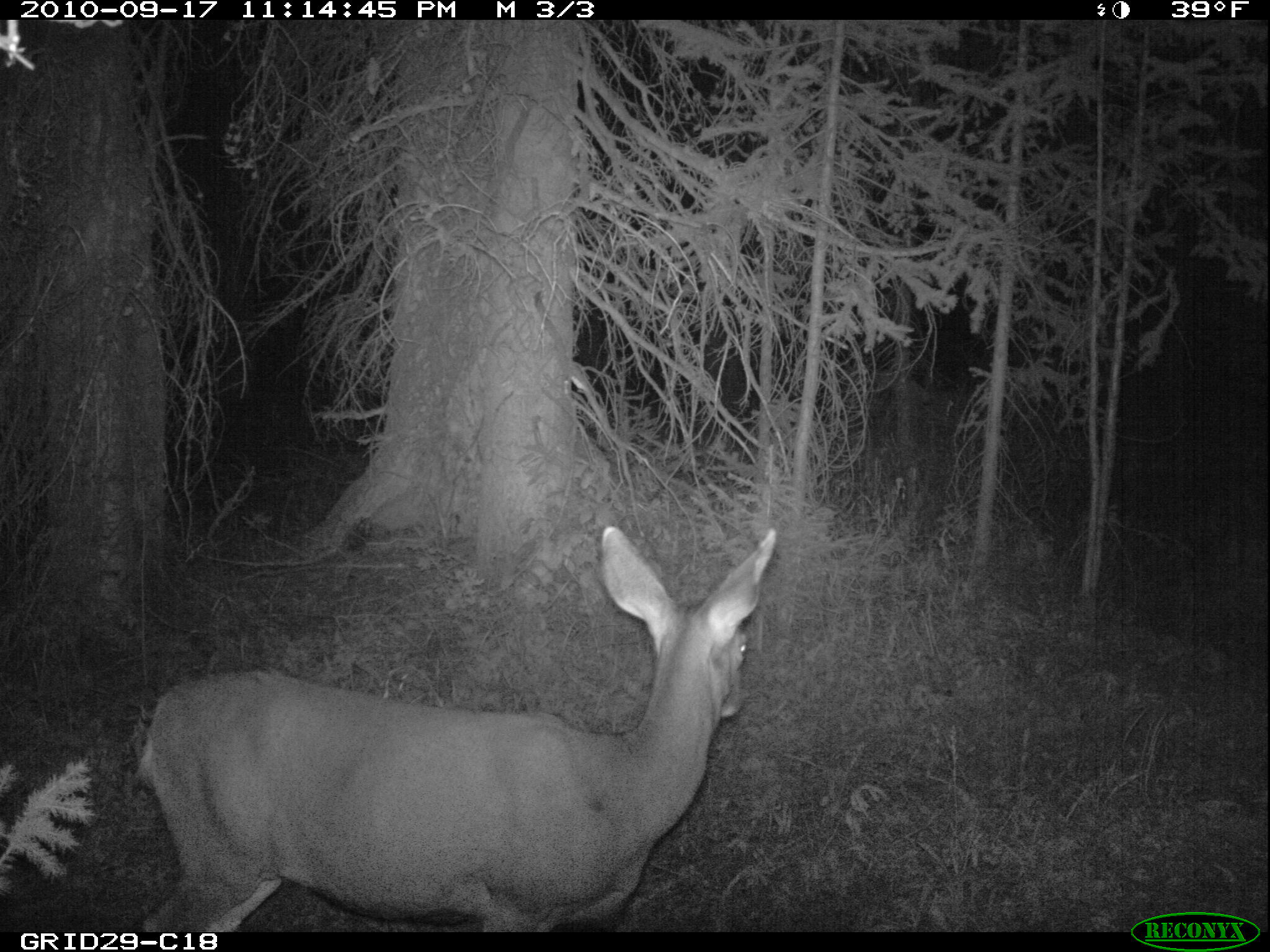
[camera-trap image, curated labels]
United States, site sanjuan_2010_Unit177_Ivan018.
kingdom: Animalia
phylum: Chordata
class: Mammalia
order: Artiodactyla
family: Cervidae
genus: Odocoileus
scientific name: Odocoileus hemionus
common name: mule deer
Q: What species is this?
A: Odocoileus hemionus (mule deer).